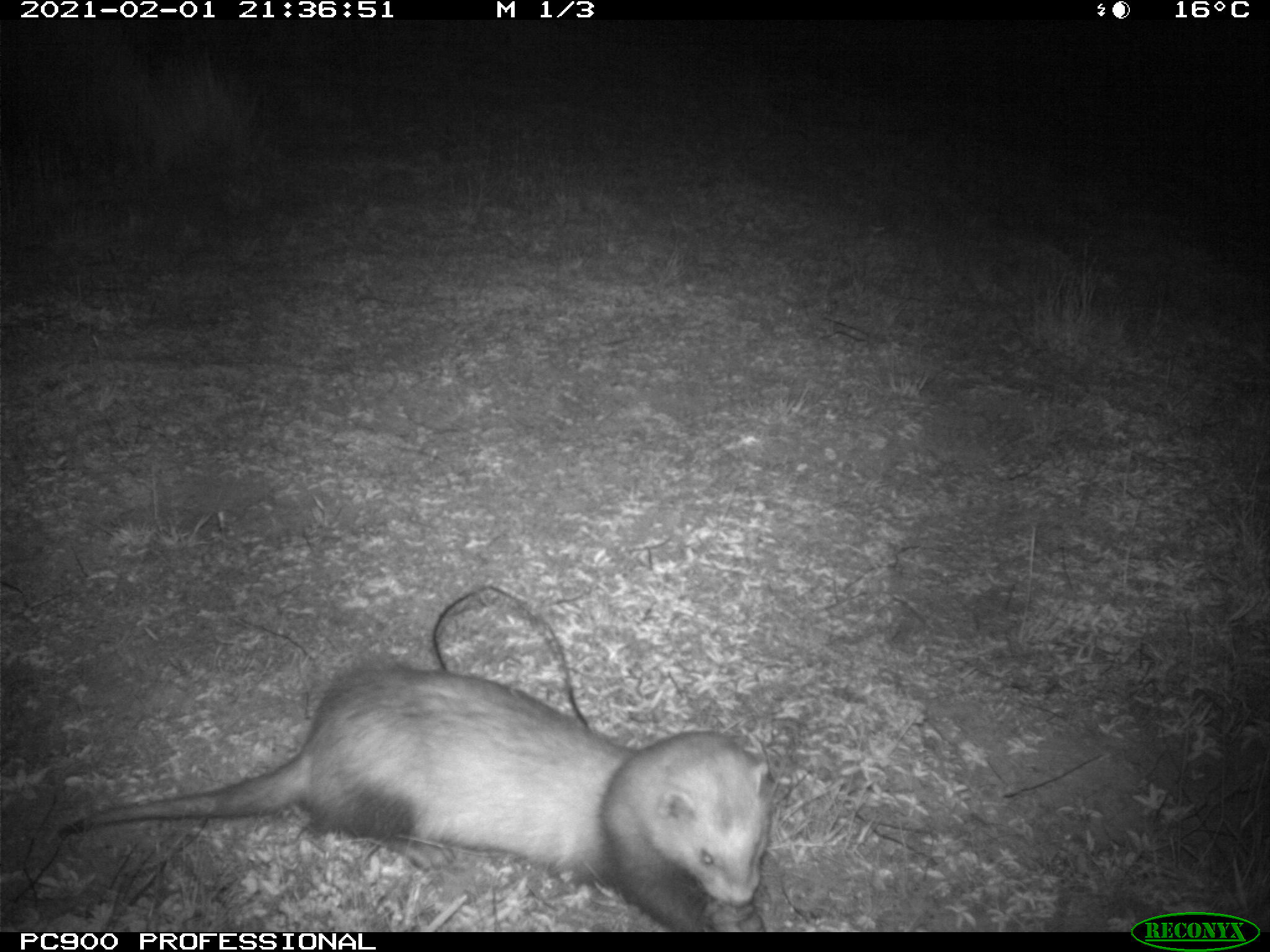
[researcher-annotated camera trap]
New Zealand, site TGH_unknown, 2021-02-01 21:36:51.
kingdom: Animalia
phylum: Chordata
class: Mammalia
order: Carnivora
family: Mustelidae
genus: Mustela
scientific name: Mustela furo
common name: ferret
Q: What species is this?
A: Ferret (Mustela furo).